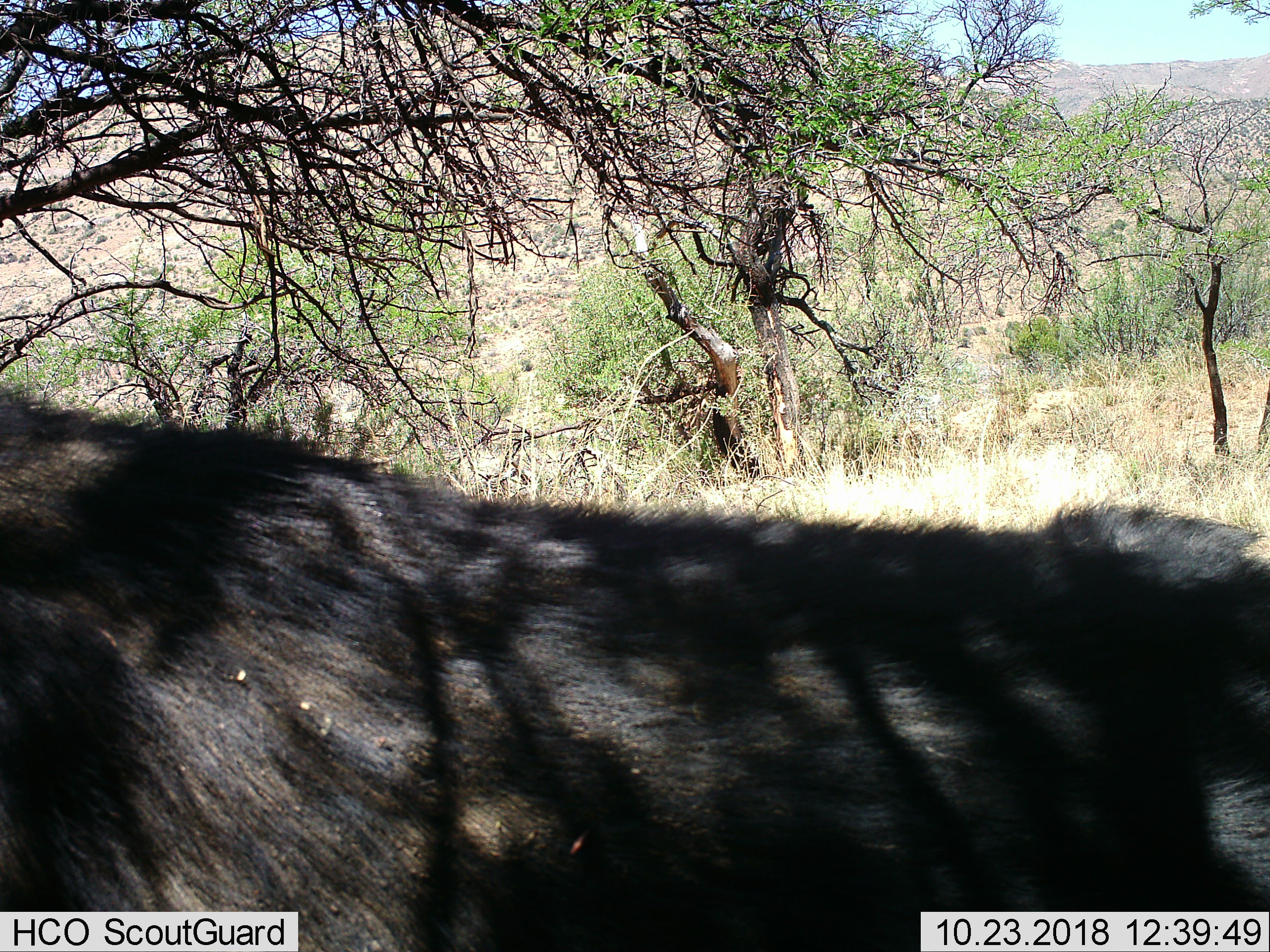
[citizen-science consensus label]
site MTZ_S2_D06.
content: unidentified animal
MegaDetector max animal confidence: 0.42